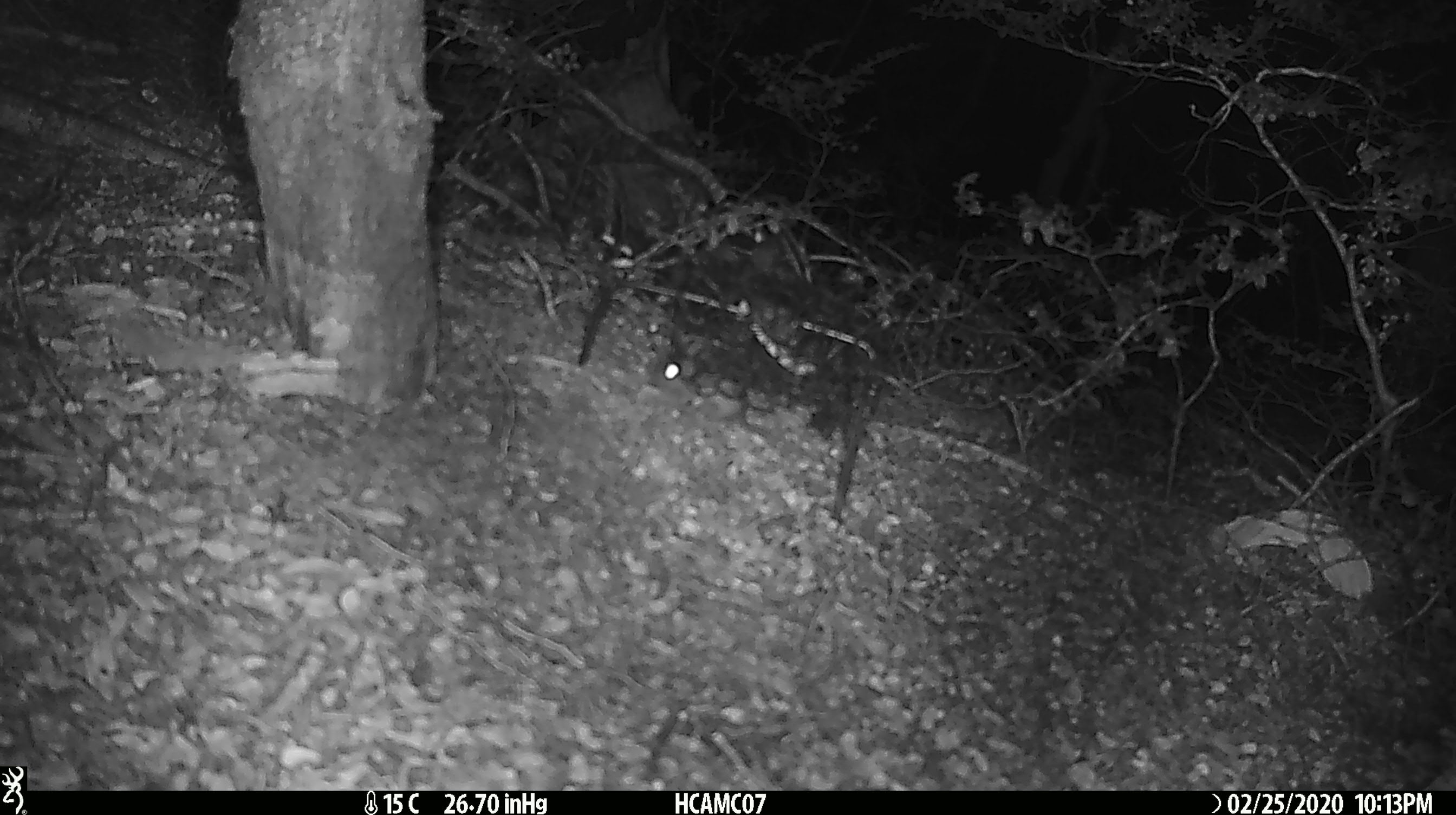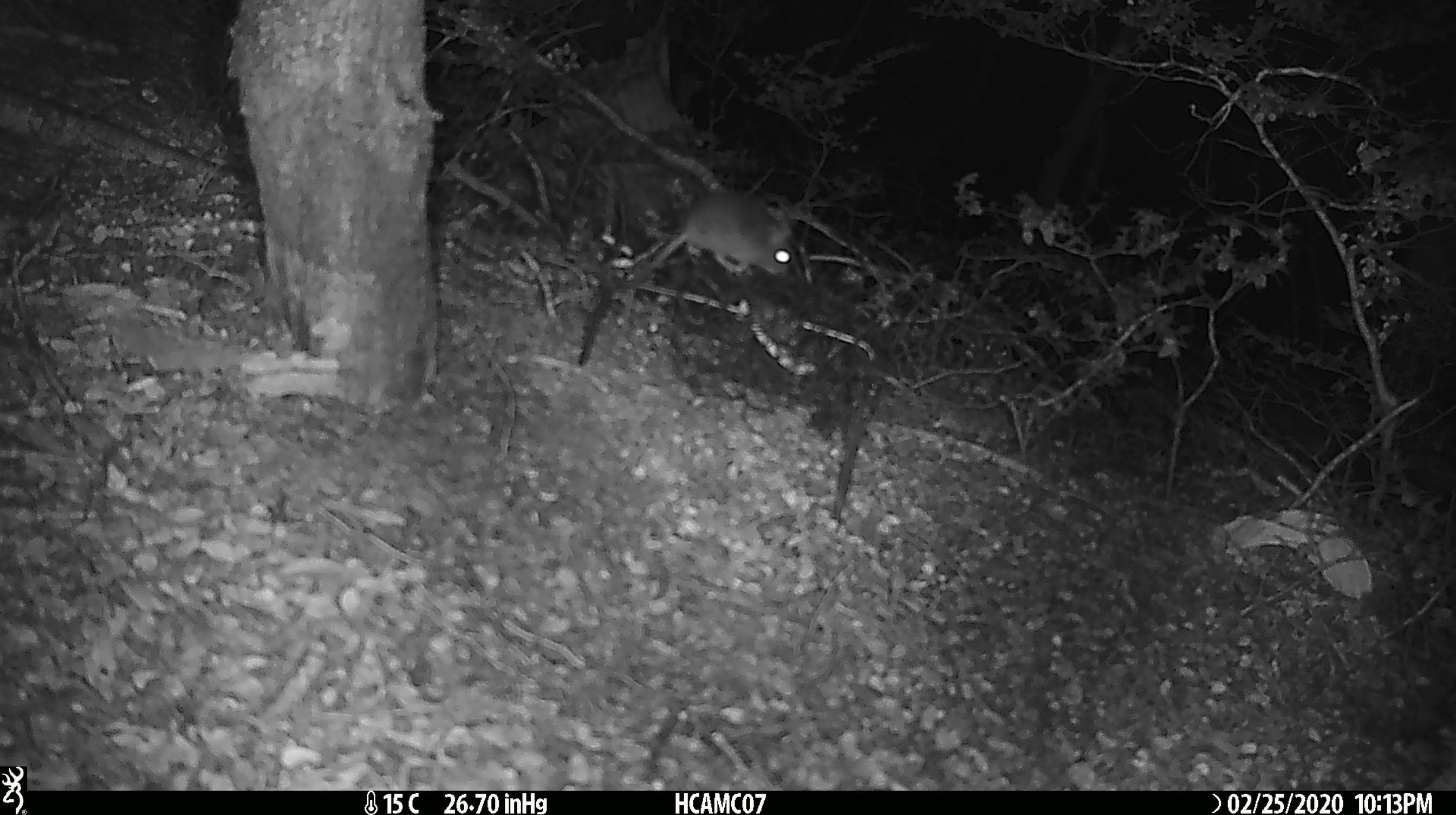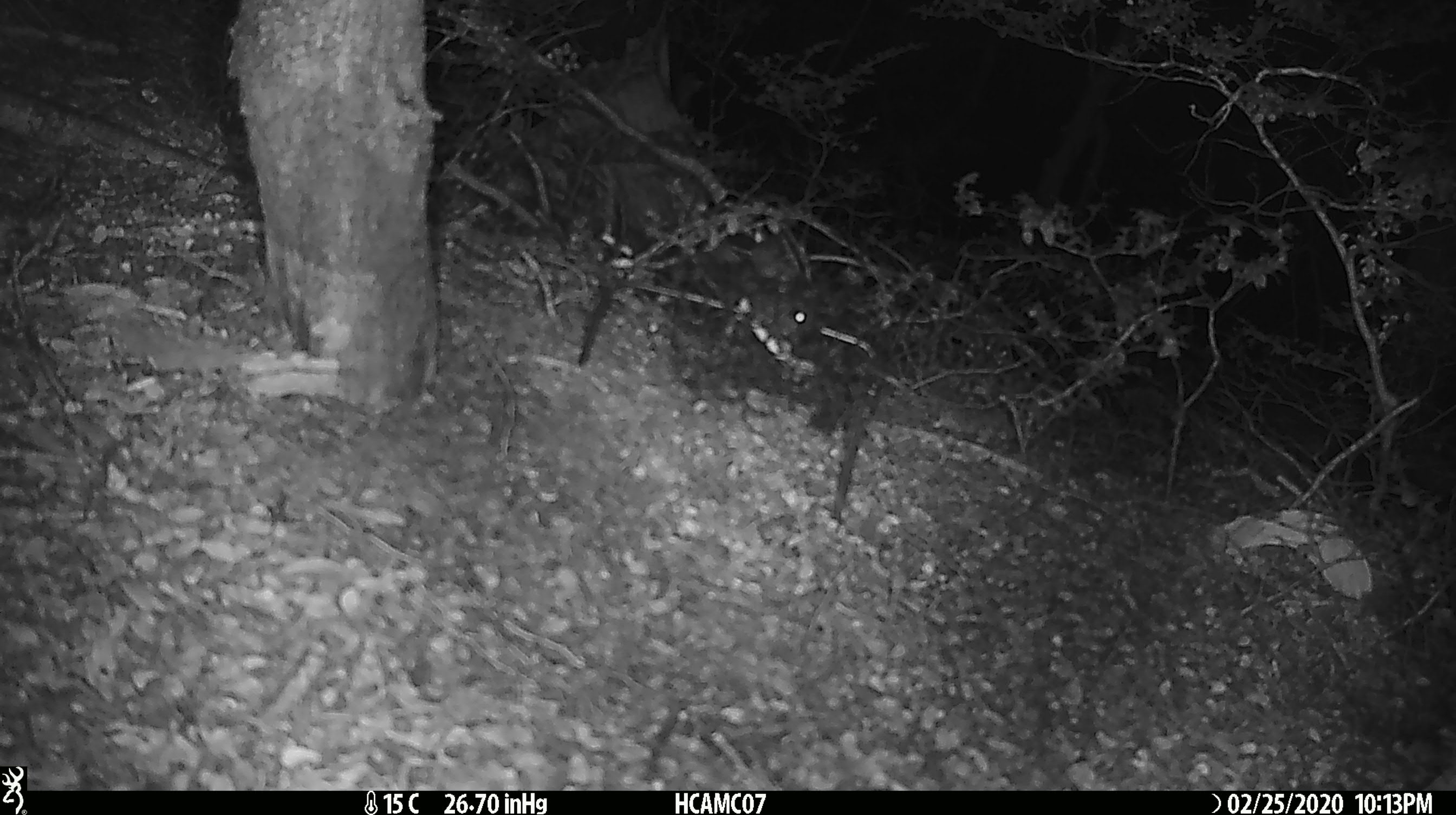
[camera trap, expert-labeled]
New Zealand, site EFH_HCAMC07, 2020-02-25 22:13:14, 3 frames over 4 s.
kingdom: Animalia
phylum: Chordata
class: Mammalia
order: Rodentia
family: Muridae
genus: Mus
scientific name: Mus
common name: mouse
Mouse (Mus).